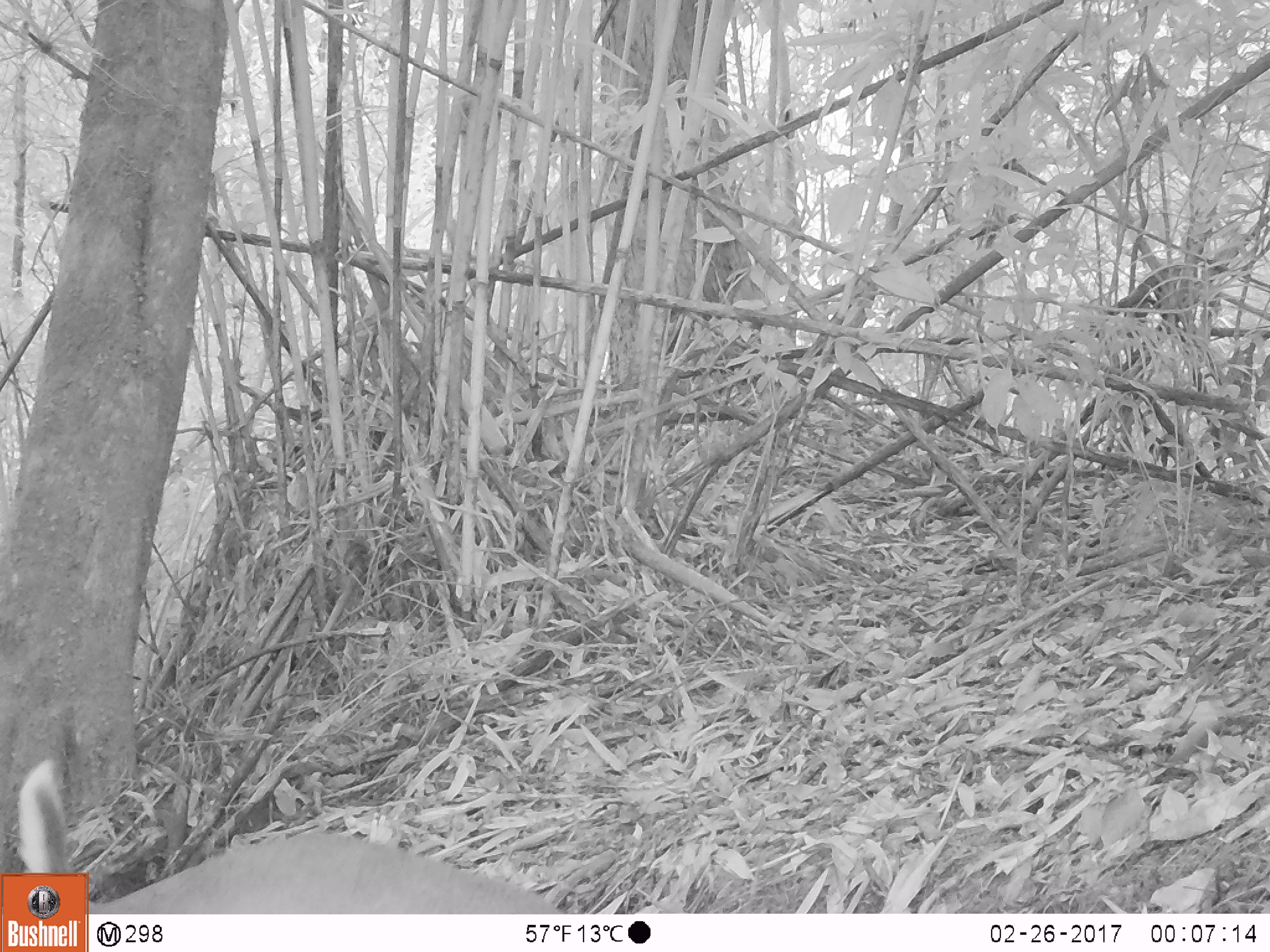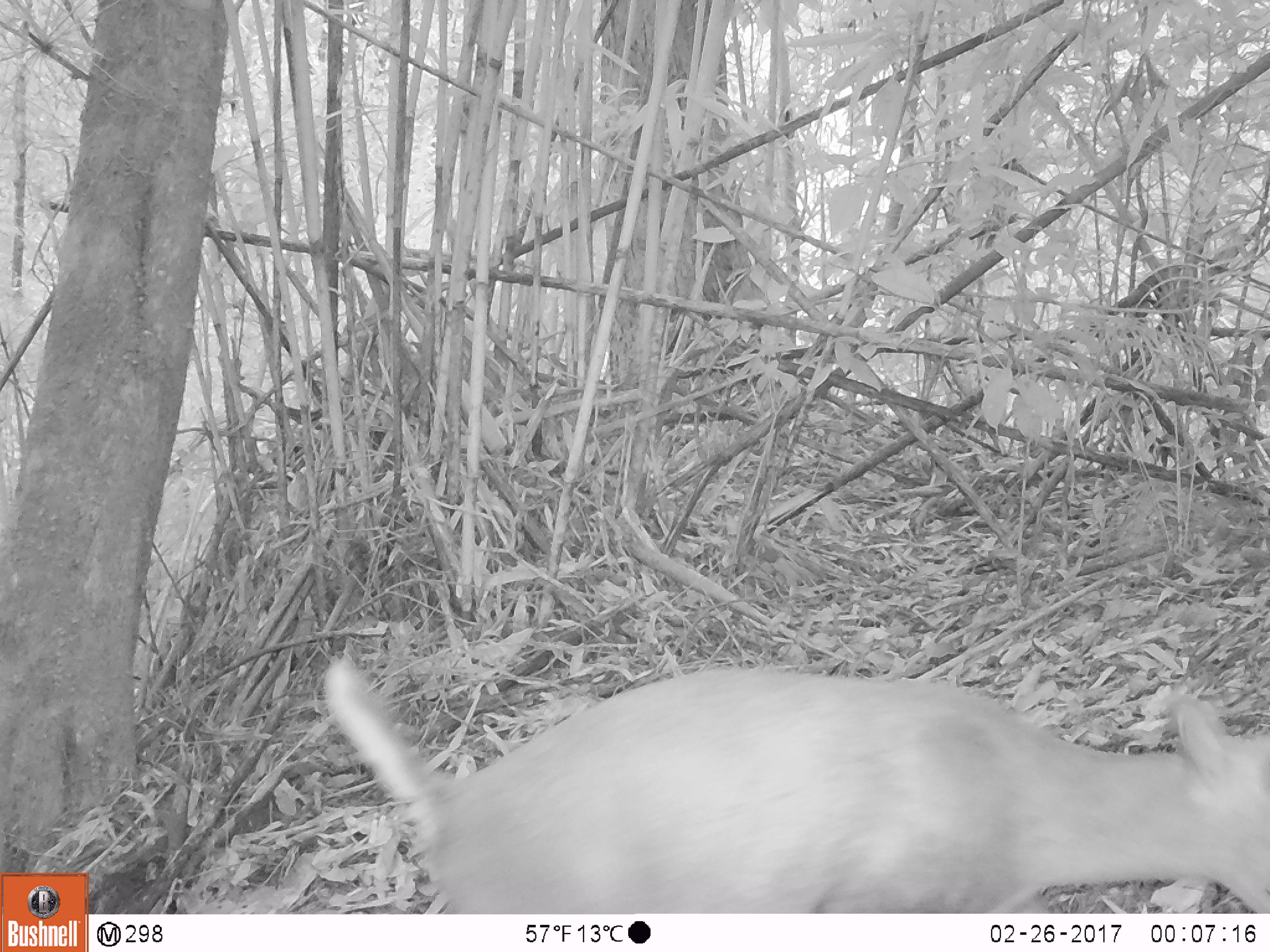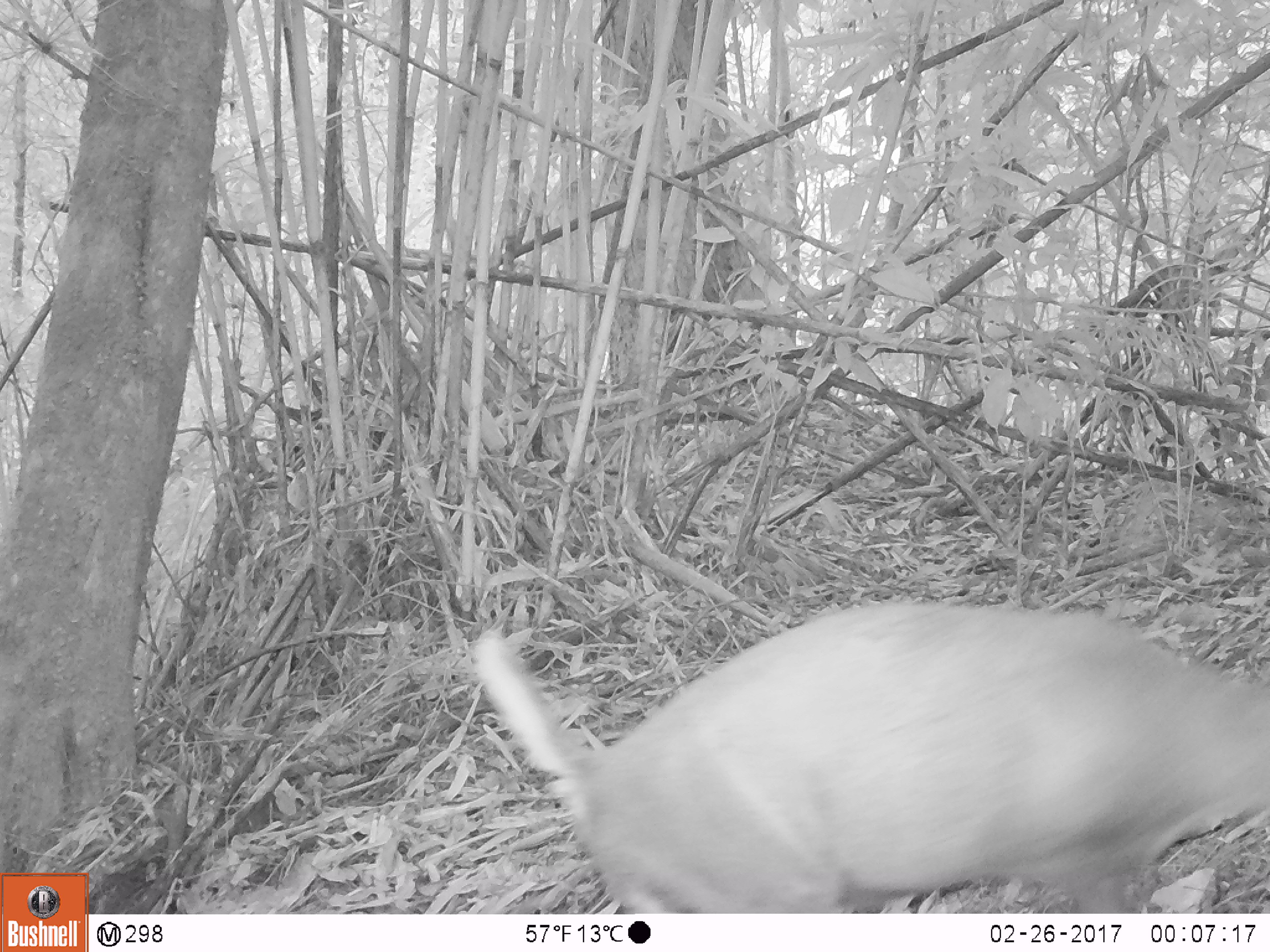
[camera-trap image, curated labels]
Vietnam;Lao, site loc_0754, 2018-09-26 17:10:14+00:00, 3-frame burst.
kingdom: Animalia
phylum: Chordata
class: Mammalia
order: Artiodactyla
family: Cervidae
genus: Muntiacus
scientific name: Muntiacus rooseveltorum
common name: roosevelt's muntjac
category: roosevelts muntjac group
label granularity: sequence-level